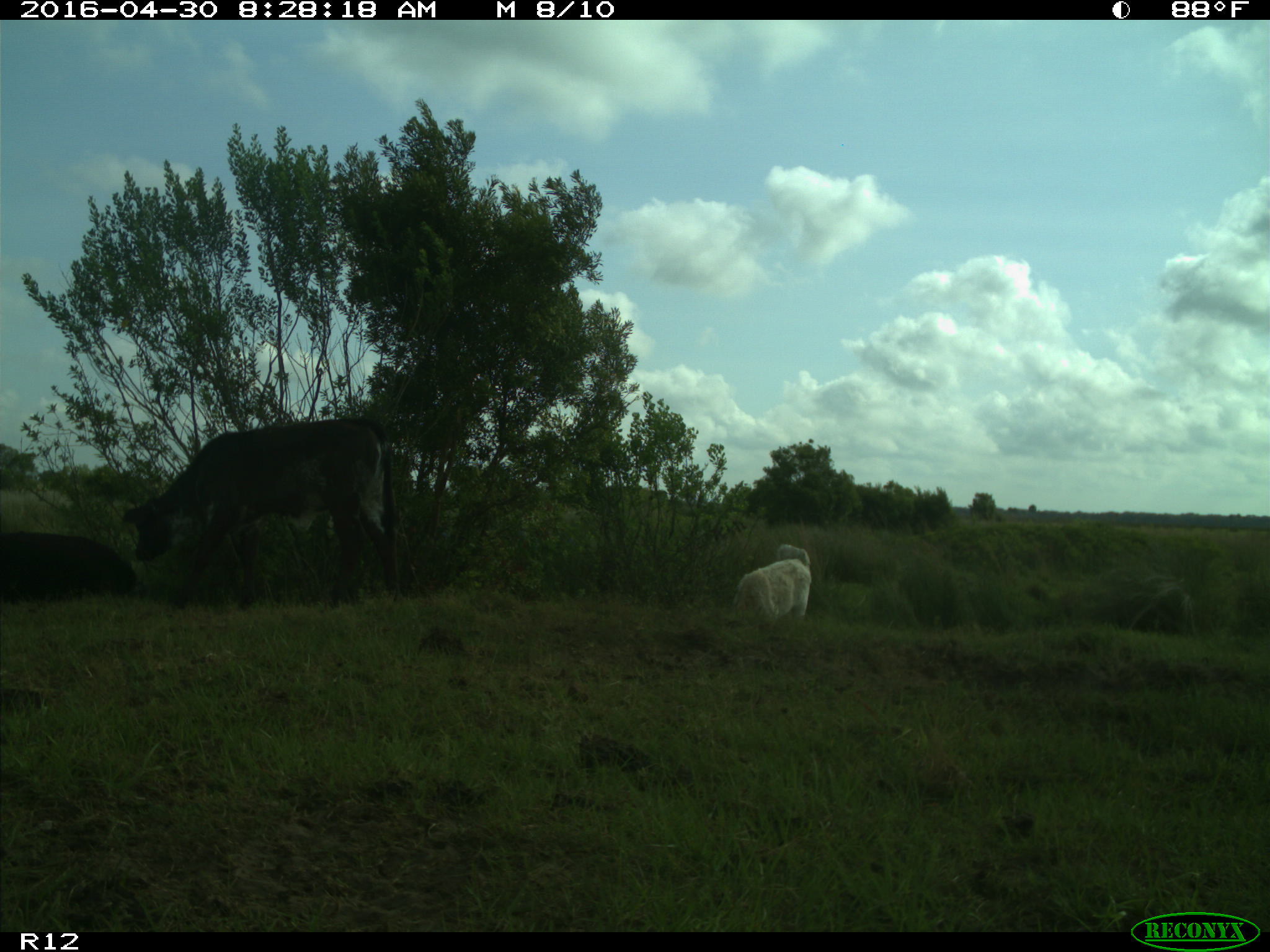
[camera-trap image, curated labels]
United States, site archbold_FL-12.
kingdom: Animalia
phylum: Chordata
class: Mammalia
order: Artiodactyla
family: Bovidae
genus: Bos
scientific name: Bos taurus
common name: domestic cow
Bos taurus (domestic cow).